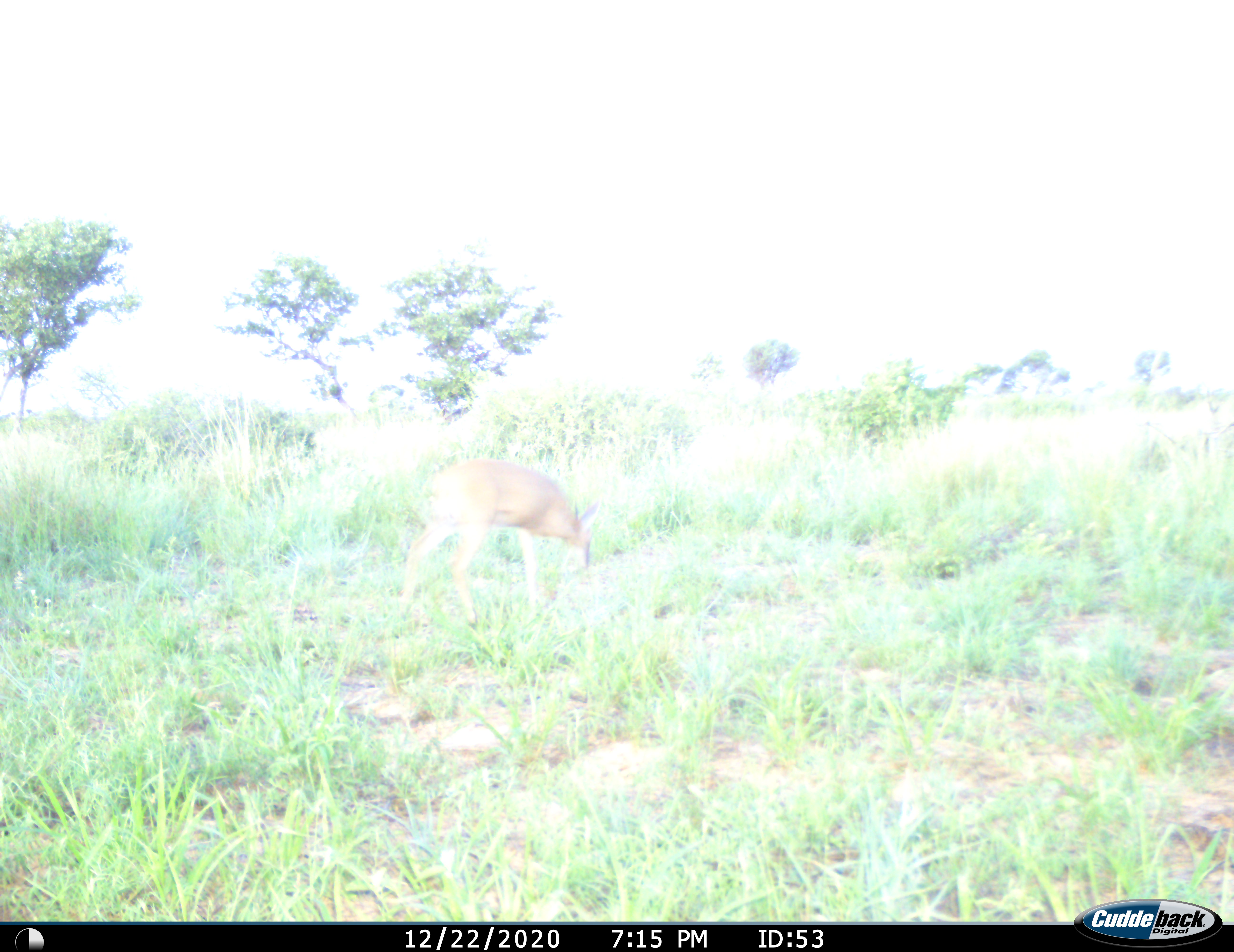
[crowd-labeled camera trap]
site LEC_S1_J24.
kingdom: Animalia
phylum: Chordata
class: Mammalia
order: Artiodactyla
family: Bovidae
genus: Sylvicapra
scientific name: Sylvicapra grimmia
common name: common duiker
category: duikercommongrey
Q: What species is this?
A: Duikercommongrey (common duiker) (Sylvicapra grimmia).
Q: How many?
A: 1.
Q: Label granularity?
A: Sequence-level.